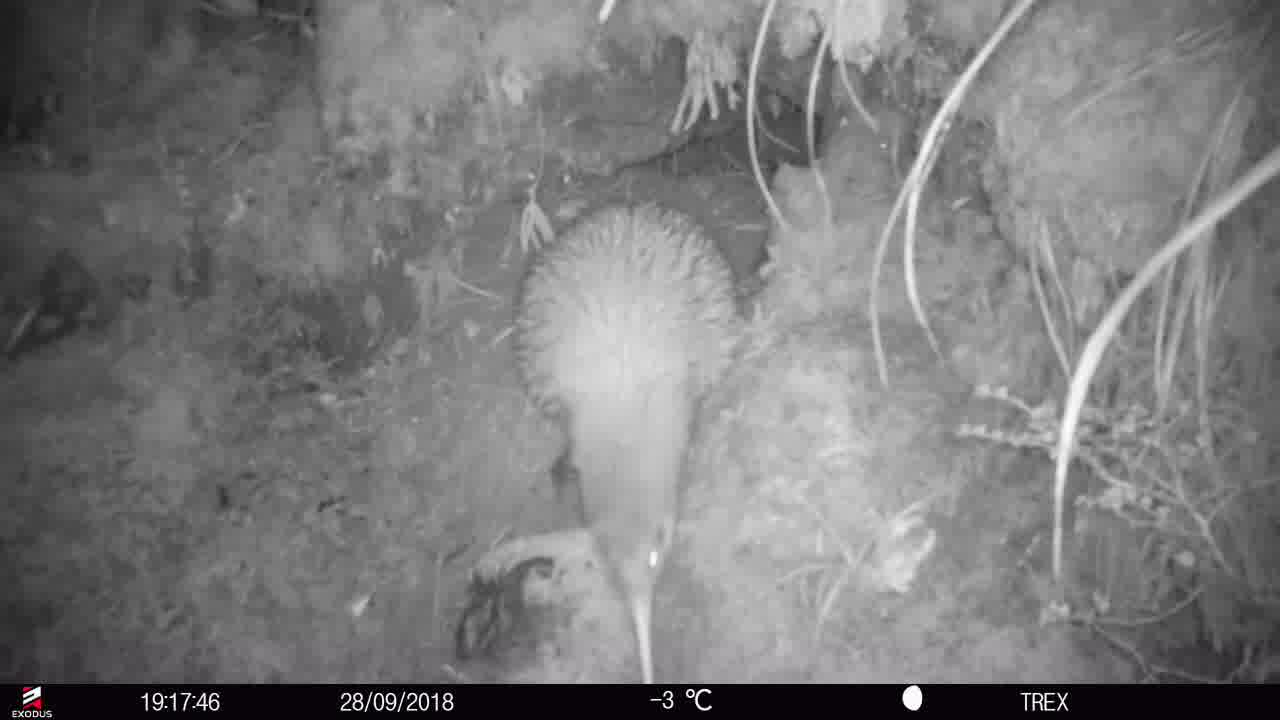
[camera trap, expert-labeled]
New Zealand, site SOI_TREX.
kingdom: Animalia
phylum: Chordata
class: Aves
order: Apterygiformes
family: Apterygidae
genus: Apteryx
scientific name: Apteryx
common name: kiwi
Kiwi (Apteryx).